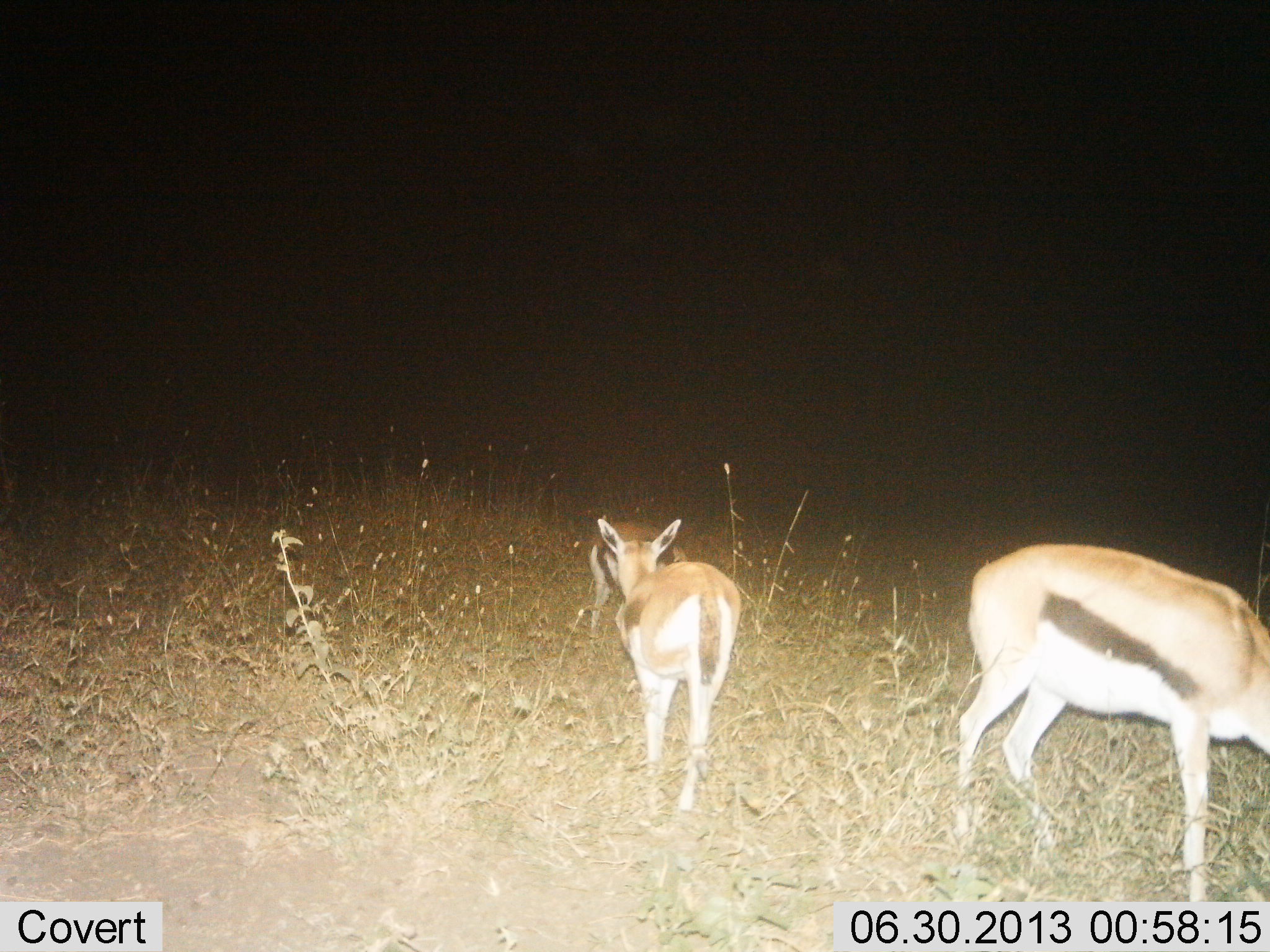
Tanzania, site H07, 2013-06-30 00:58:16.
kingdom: Animalia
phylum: Chordata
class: Mammalia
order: Artiodactyla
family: Bovidae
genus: Eudorcas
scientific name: Eudorcas thomsonii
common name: thomson's gazelle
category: gazellethomsons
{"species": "gazellethomsons (thomson's gazelle) (Eudorcas thomsonii)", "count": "3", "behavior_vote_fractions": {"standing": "70%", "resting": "0%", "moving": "10%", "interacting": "0%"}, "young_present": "0%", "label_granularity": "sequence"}